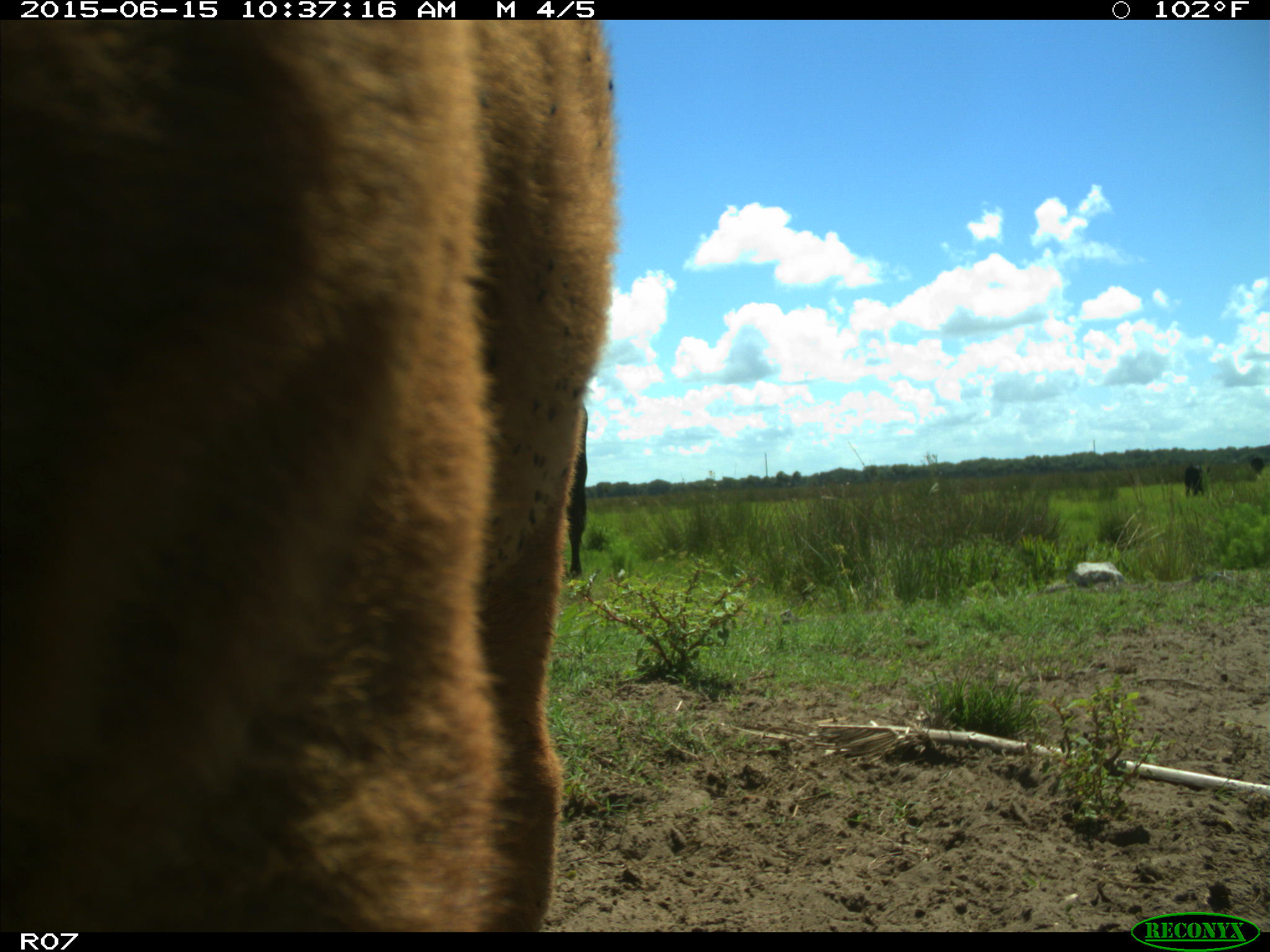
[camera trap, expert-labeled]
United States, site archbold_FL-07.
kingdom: Animalia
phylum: Chordata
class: Mammalia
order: Artiodactyla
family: Bovidae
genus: Bos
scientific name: Bos taurus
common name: domestic cow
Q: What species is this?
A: Bos taurus (domestic cow).